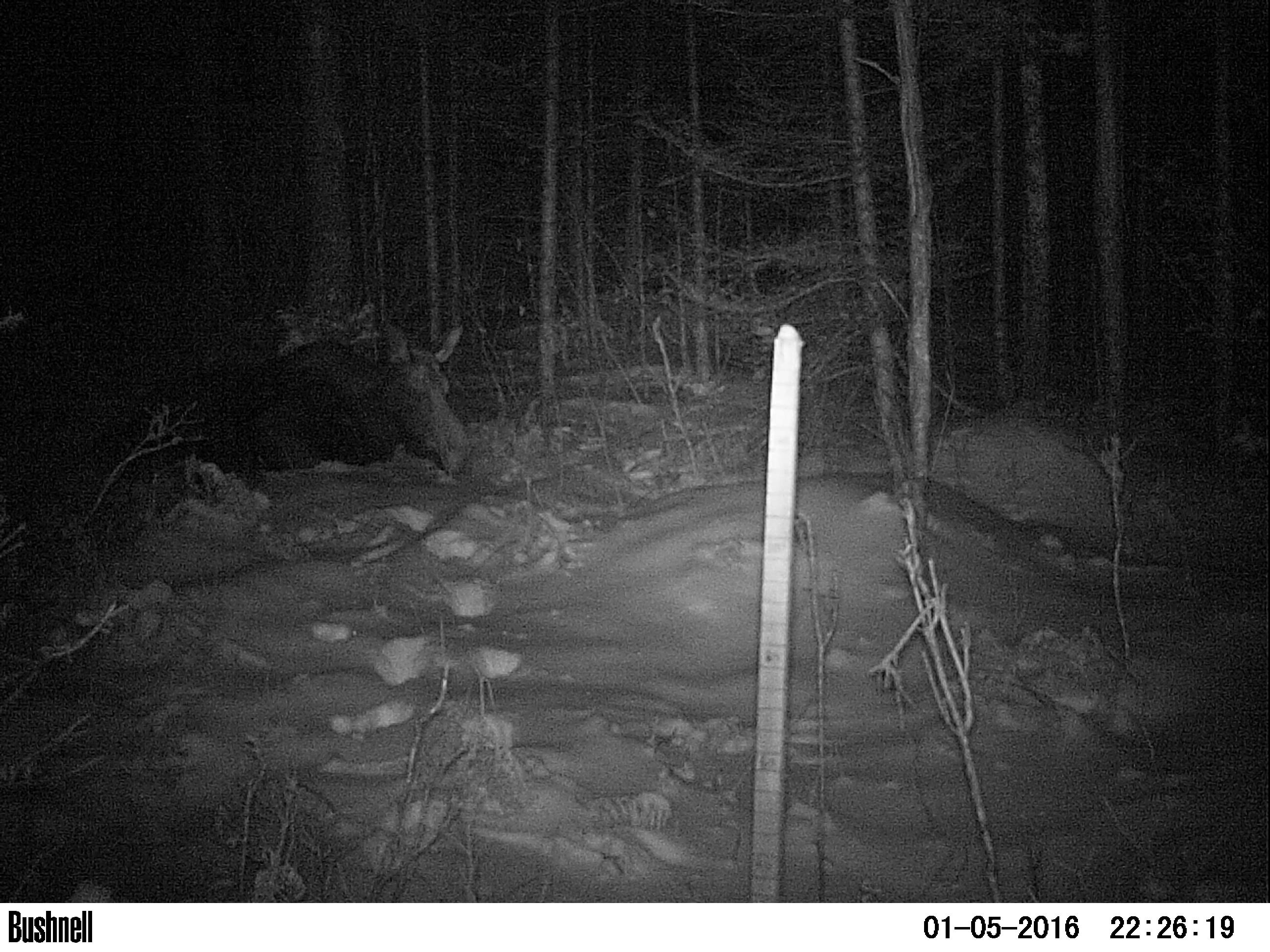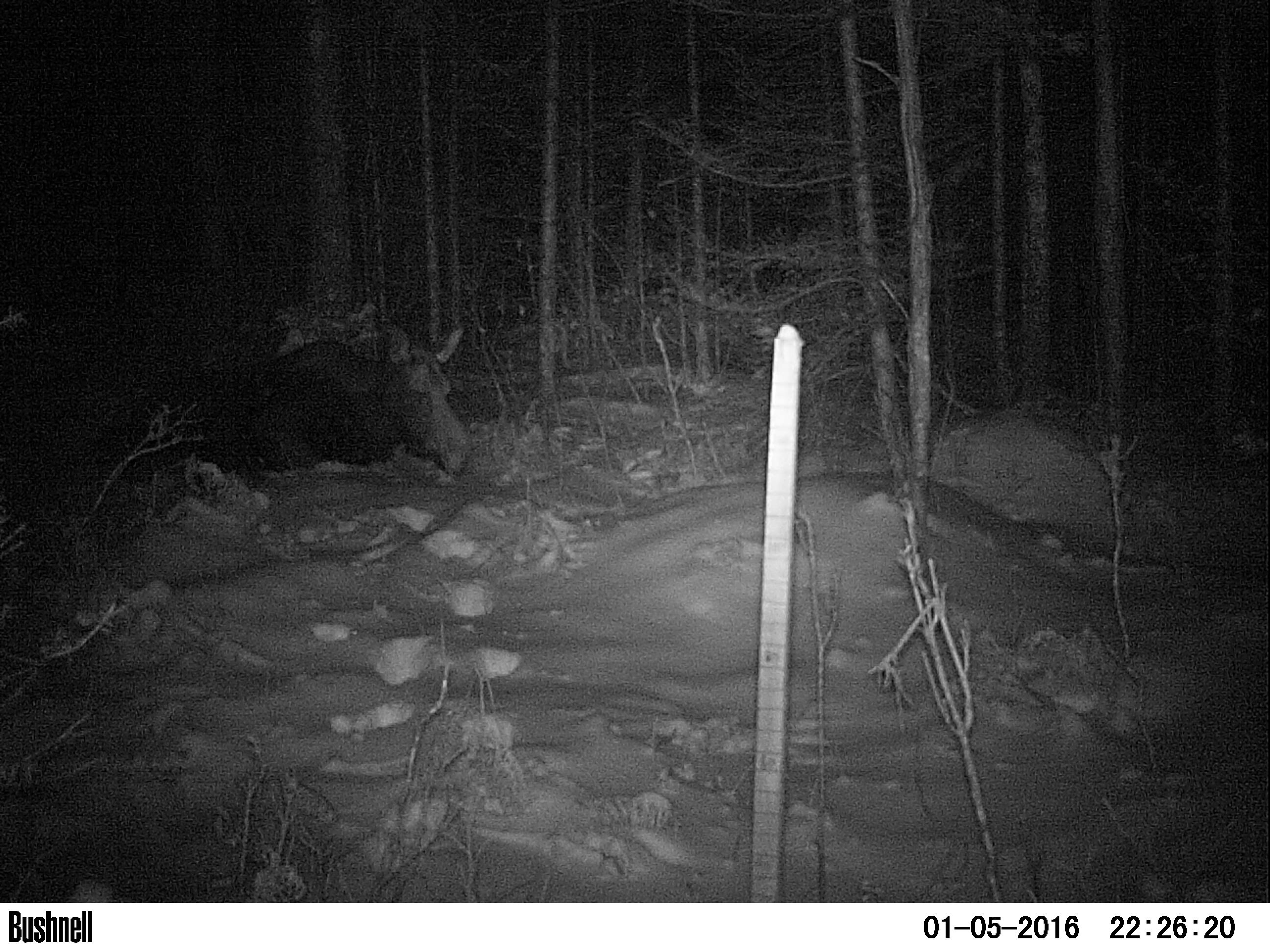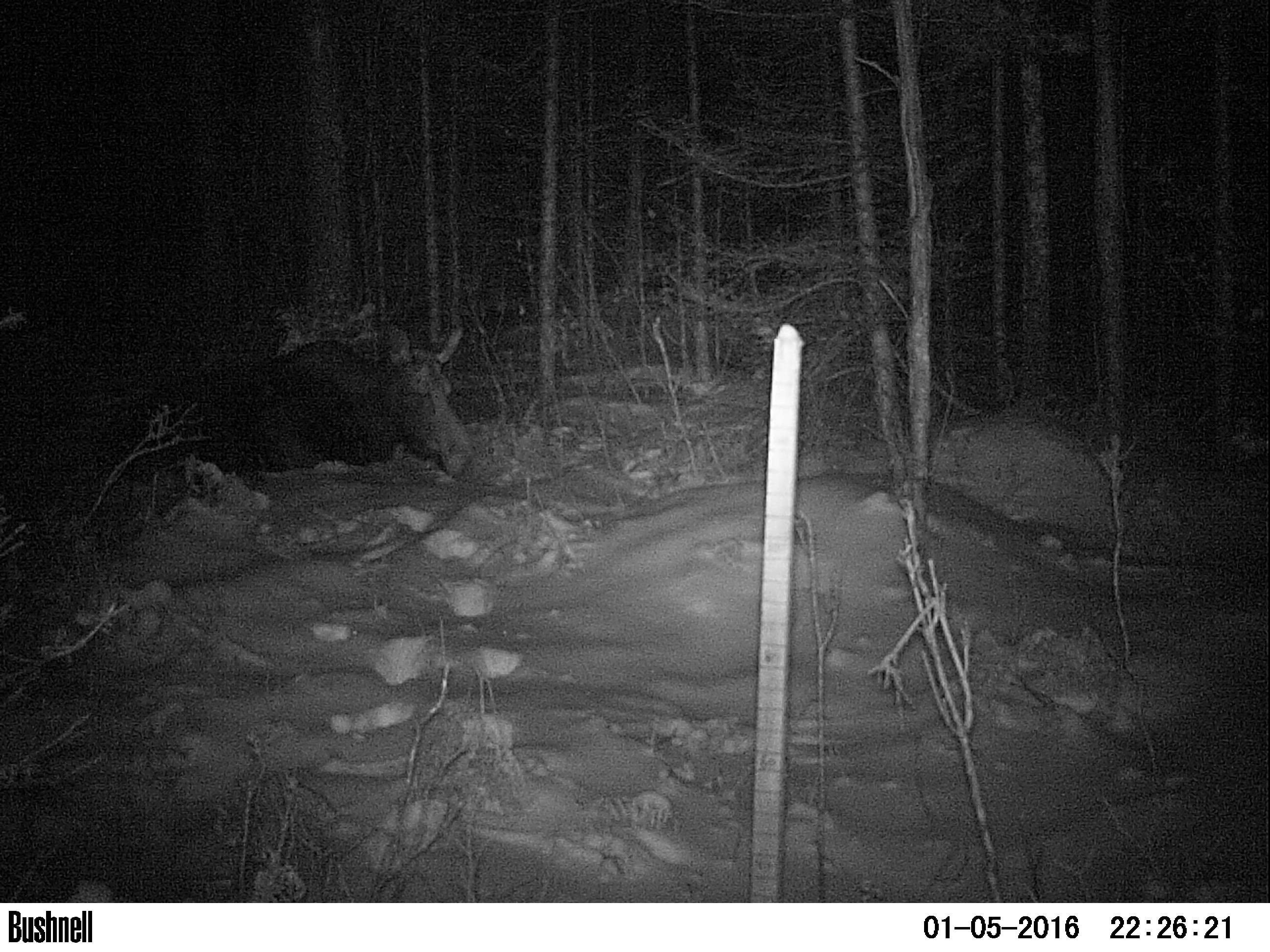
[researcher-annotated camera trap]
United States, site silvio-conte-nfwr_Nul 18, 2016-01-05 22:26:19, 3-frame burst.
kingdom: Animalia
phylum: Chordata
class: Mammalia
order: Artiodactyla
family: Cervidae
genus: Alces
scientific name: Alces alces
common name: moose